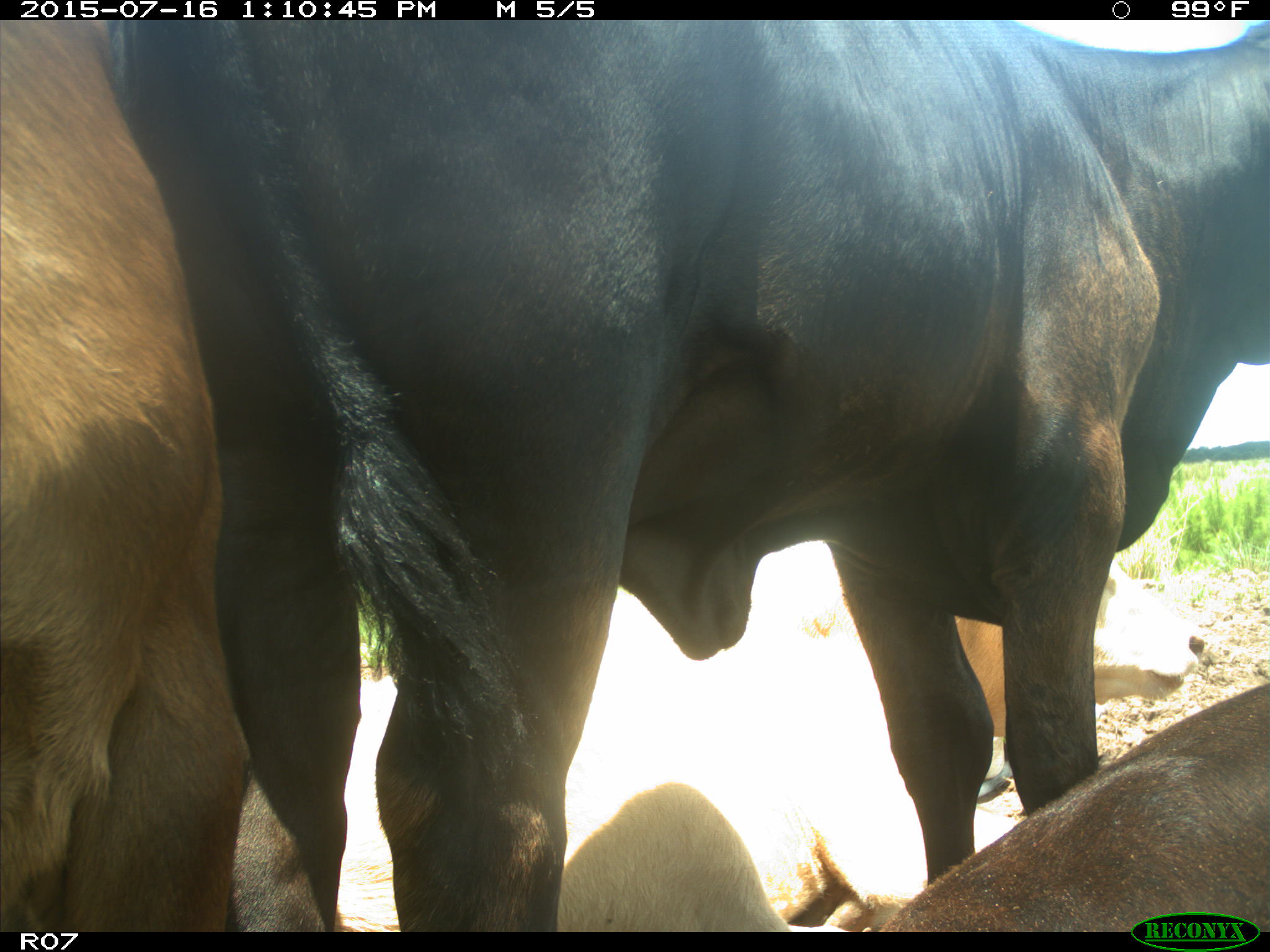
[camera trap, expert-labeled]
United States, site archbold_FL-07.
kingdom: Animalia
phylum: Chordata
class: Mammalia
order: Artiodactyla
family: Bovidae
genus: Bos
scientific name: Bos taurus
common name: domestic cow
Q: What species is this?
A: Bos taurus (domestic cow).